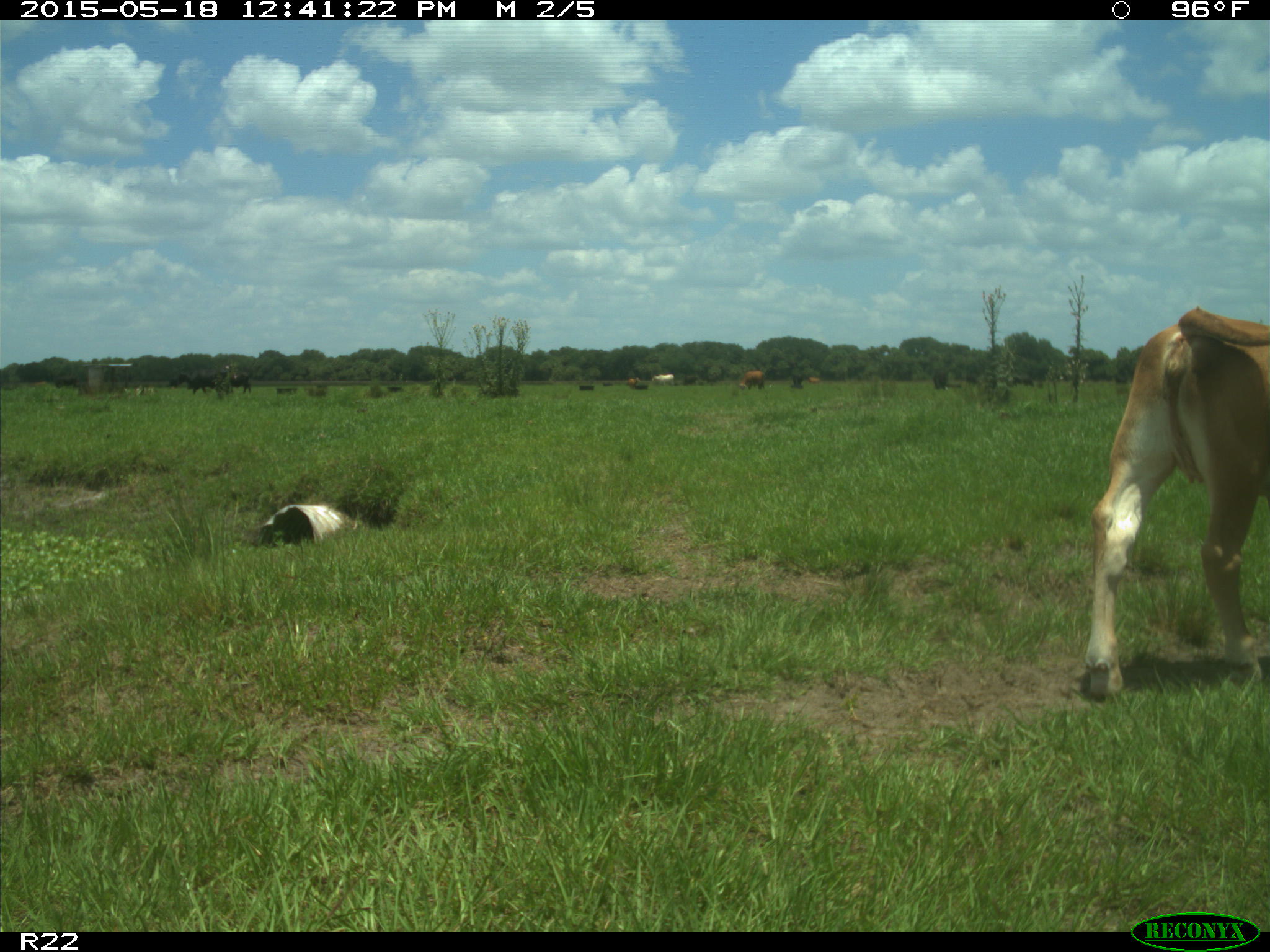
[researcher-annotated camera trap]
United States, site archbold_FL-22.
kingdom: Animalia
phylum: Chordata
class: Mammalia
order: Artiodactyla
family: Bovidae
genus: Bos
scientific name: Bos taurus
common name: domestic cow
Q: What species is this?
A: Bos taurus (domestic cow).